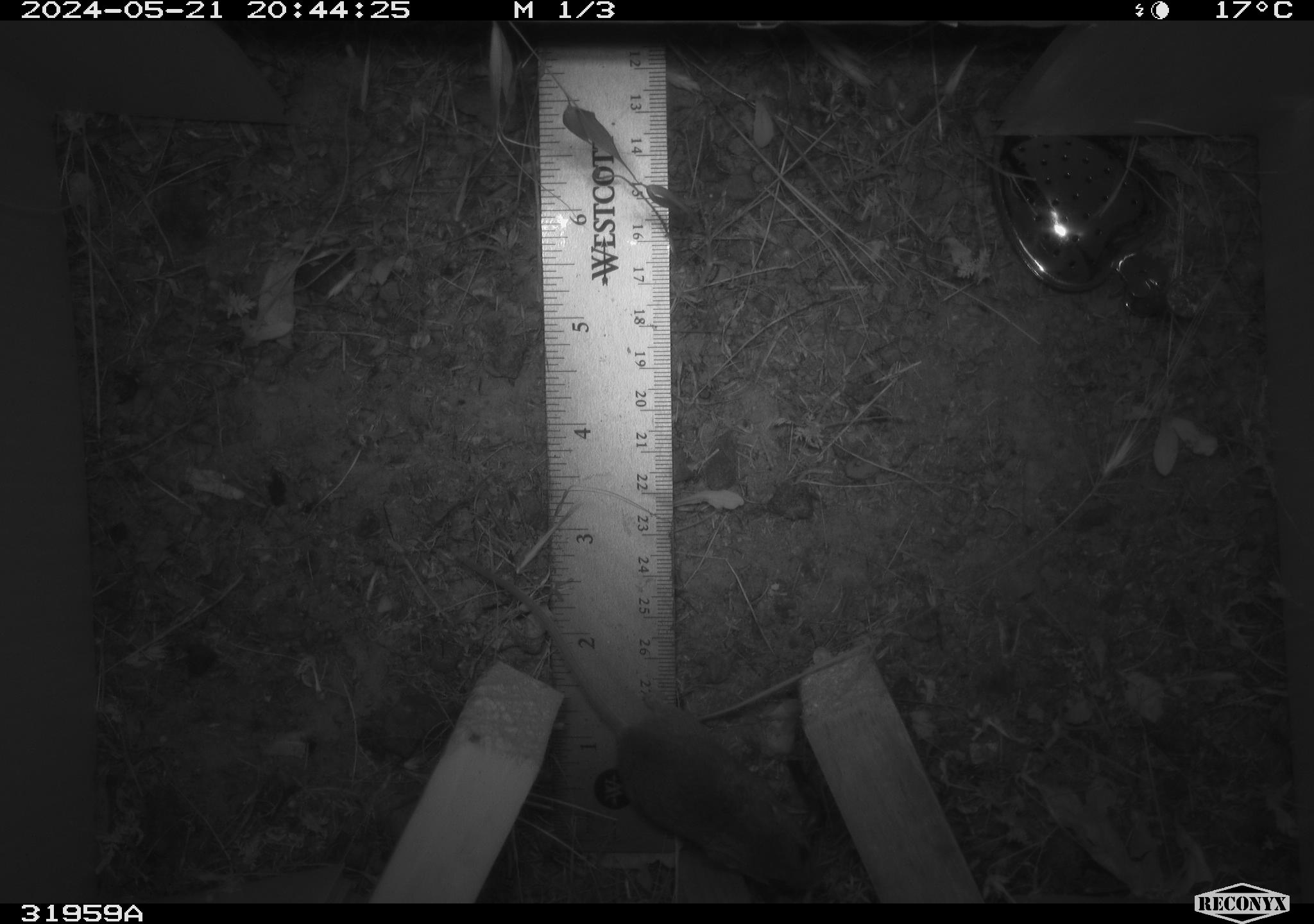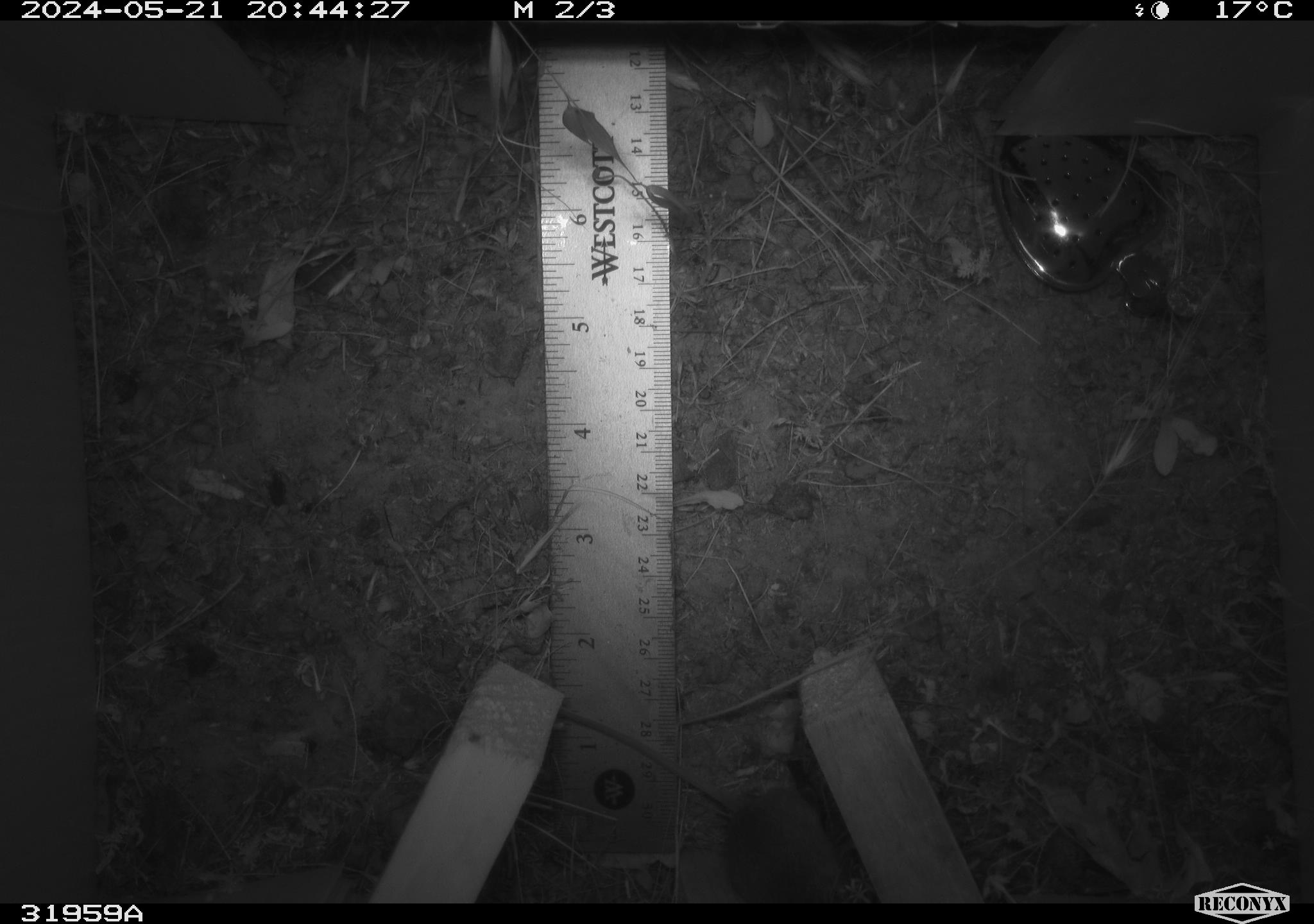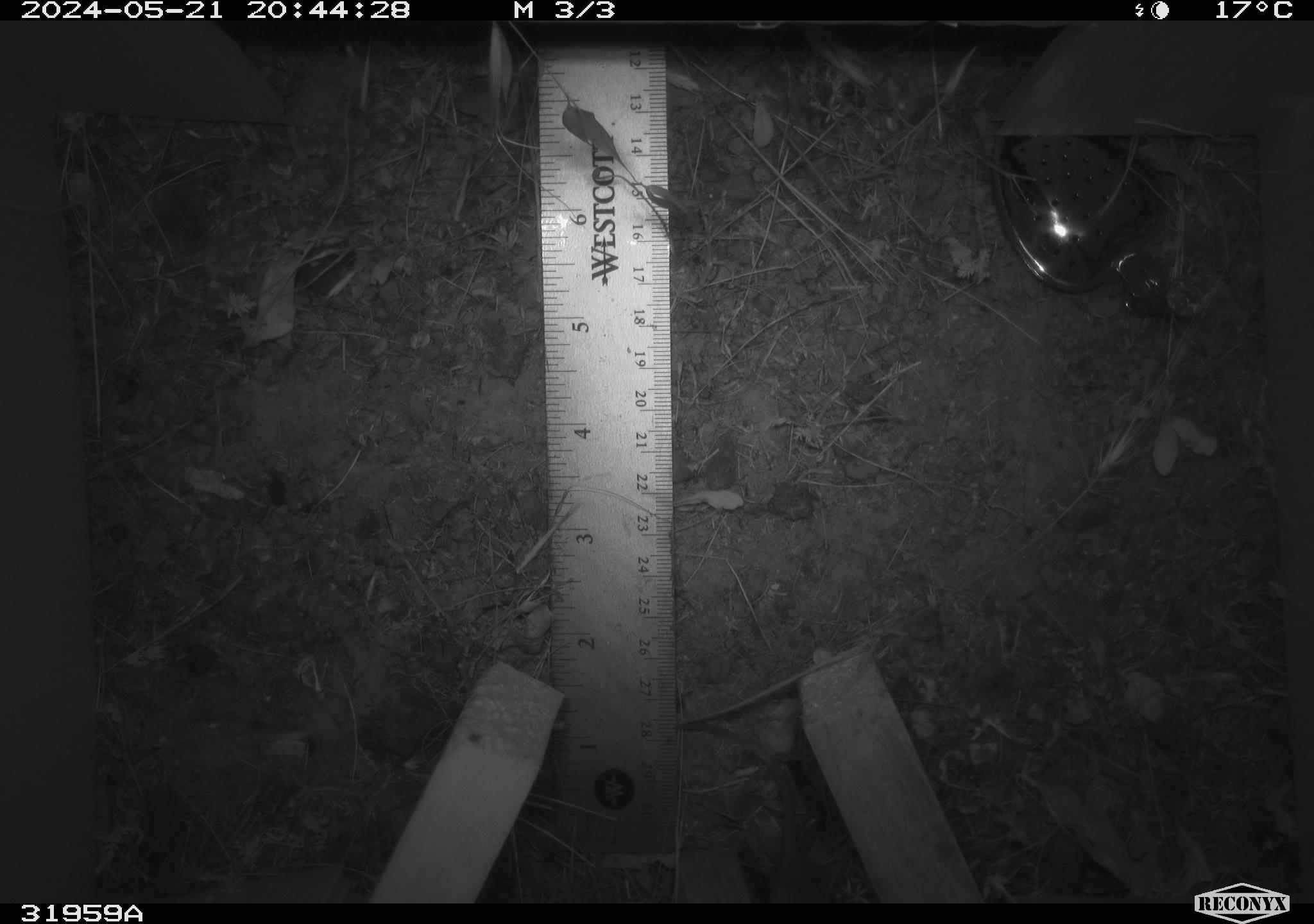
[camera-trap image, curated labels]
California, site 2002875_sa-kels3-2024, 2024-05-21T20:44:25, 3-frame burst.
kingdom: Animalia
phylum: Chordata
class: Mammalia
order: Rodentia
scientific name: Rodentia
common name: rodent